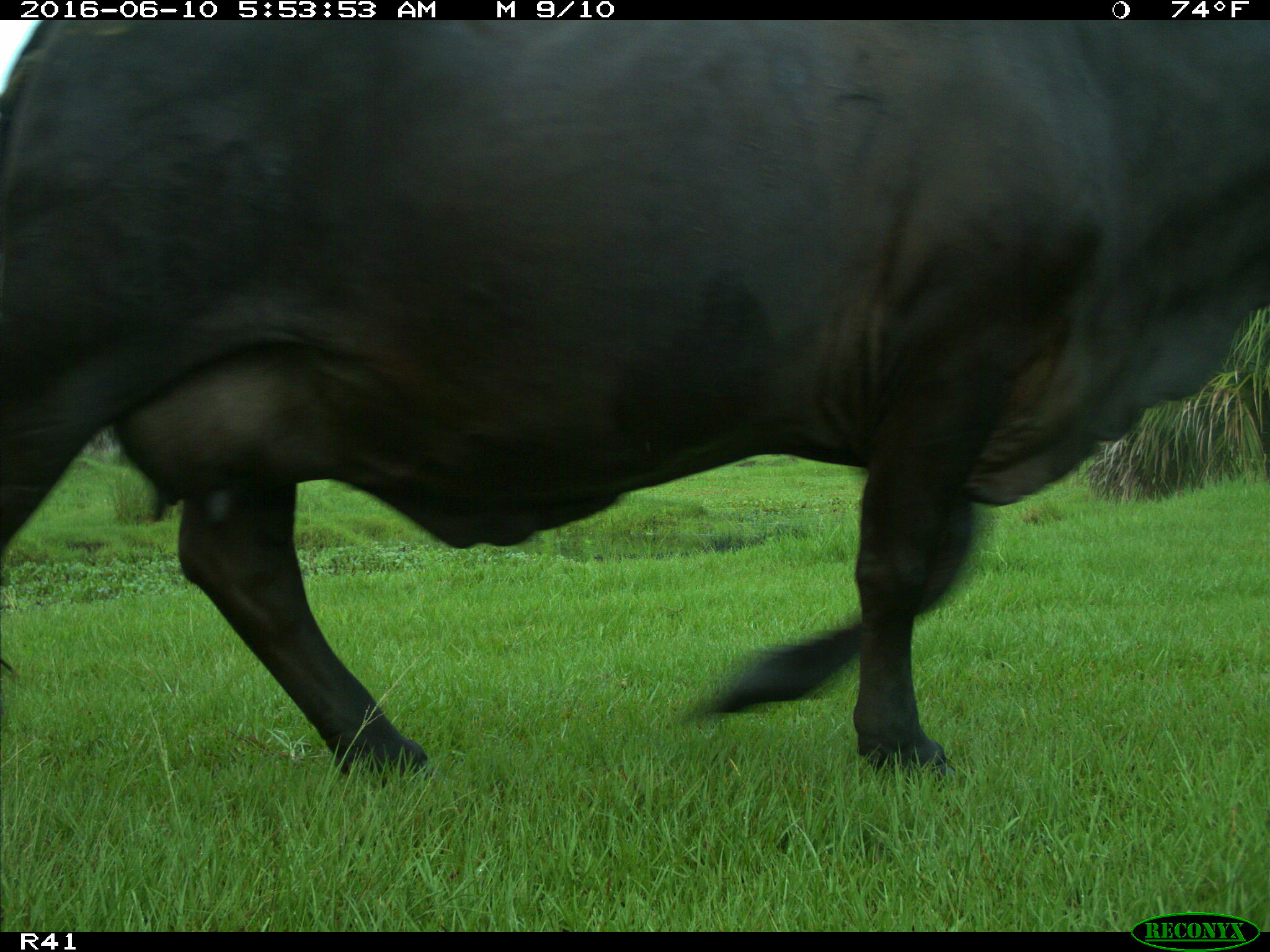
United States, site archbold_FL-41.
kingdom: Animalia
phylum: Chordata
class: Mammalia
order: Artiodactyla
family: Bovidae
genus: Bos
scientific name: Bos taurus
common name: domestic cow